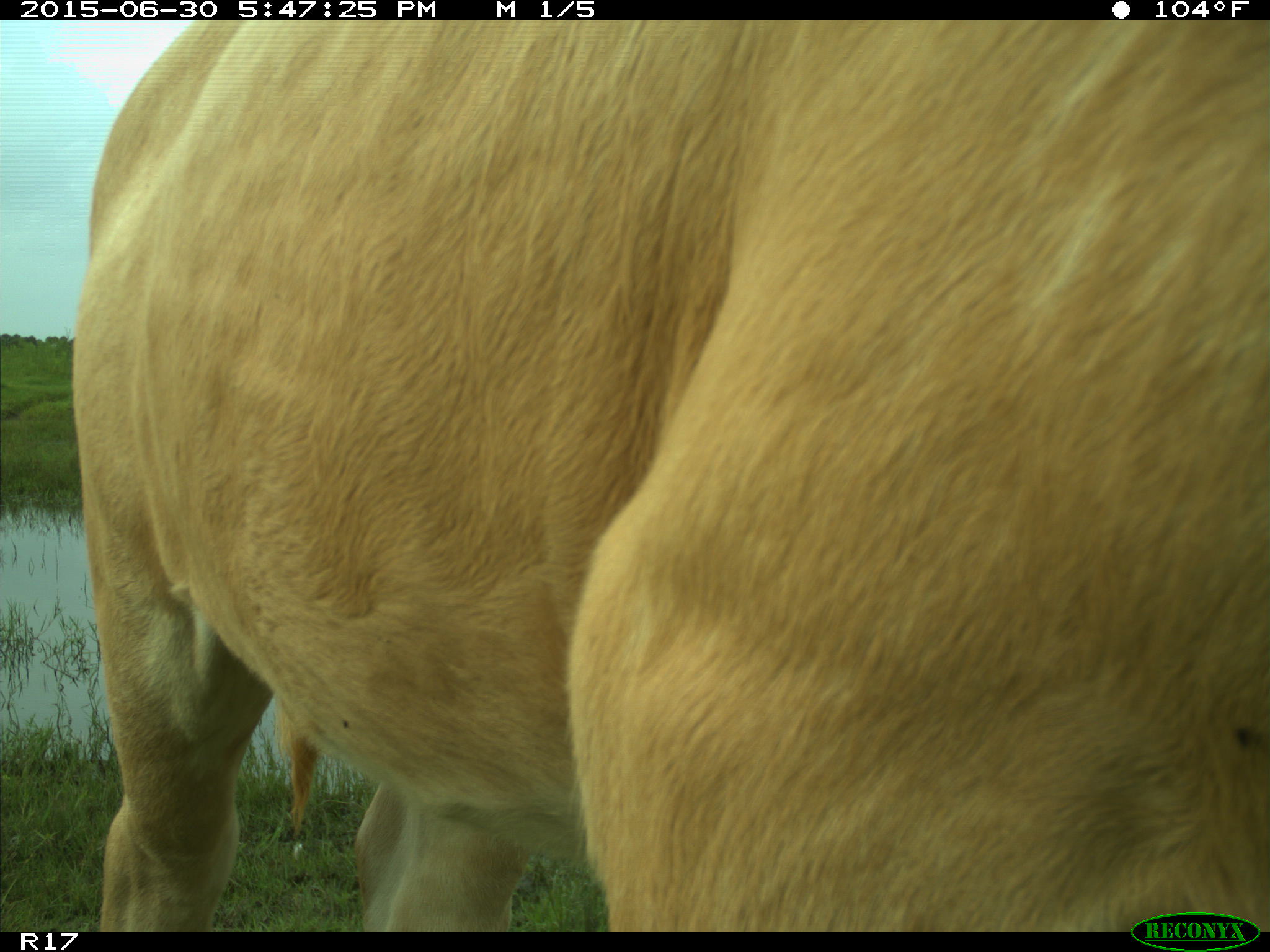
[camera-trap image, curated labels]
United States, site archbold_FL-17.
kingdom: Animalia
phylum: Chordata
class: Mammalia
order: Artiodactyla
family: Bovidae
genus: Bos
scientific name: Bos taurus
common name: domestic cow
Bos taurus (domestic cow).